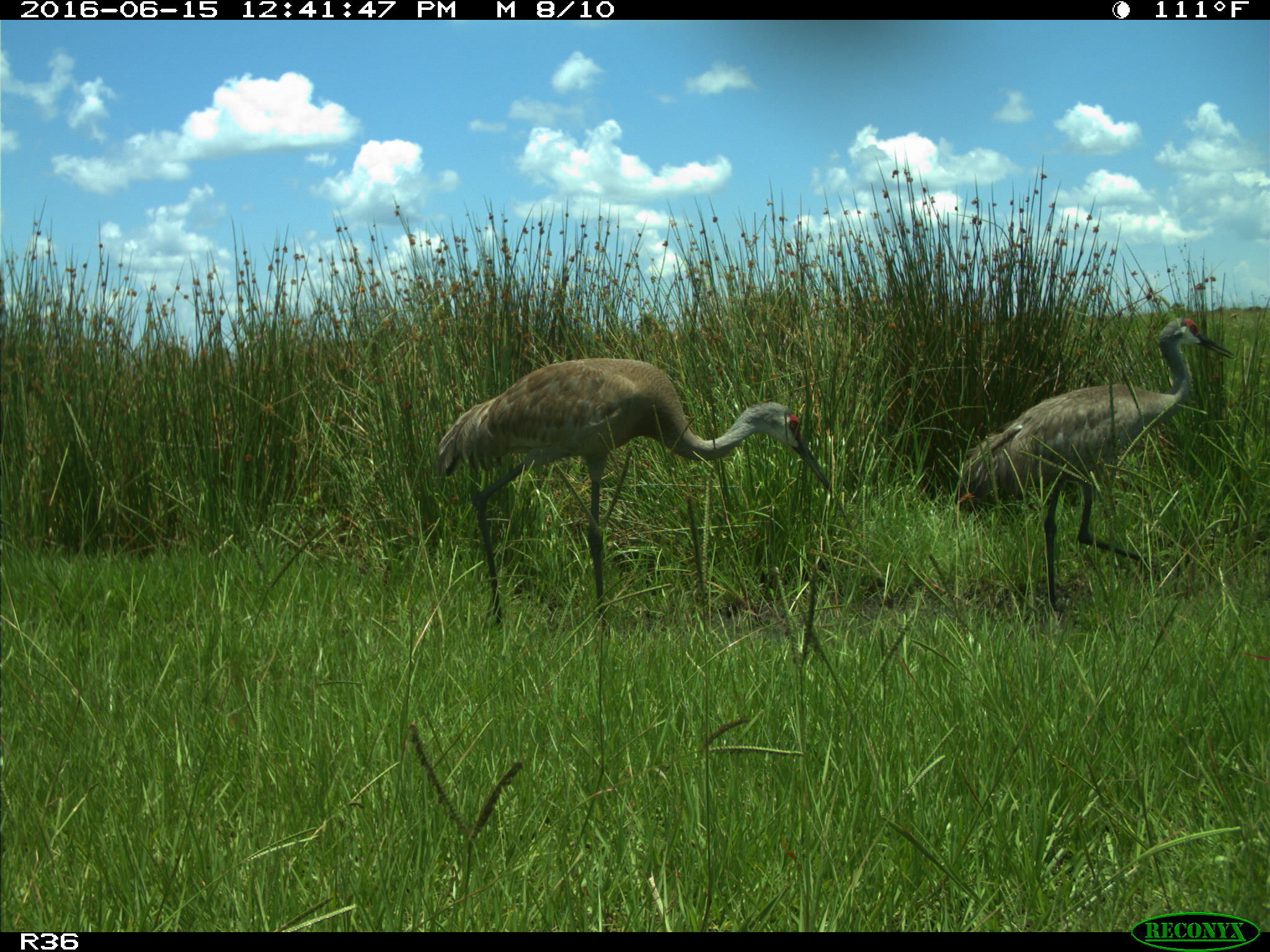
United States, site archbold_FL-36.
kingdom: Animalia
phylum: Chordata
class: Aves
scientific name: Aves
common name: birds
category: unidentified bird